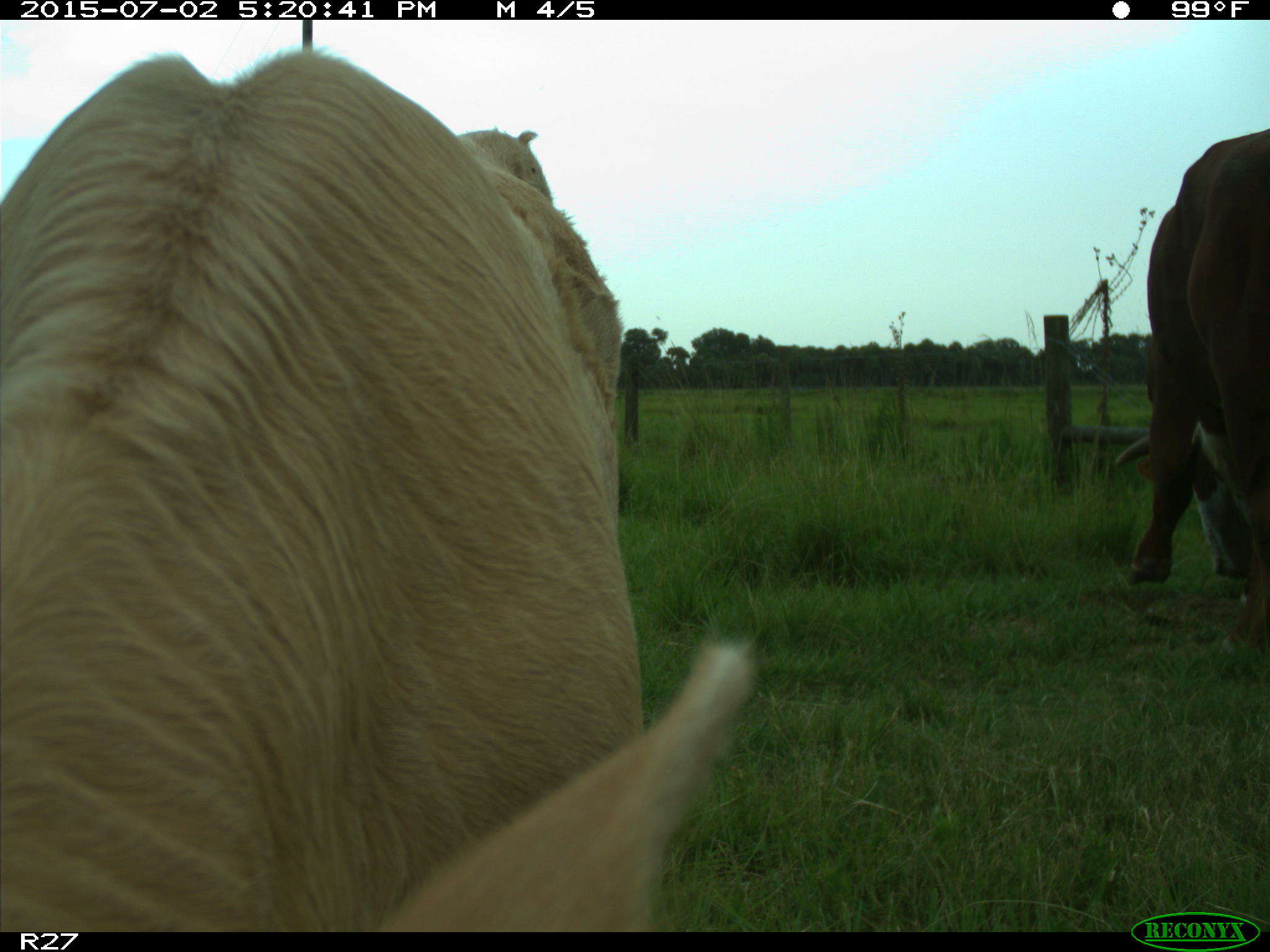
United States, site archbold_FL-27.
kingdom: Animalia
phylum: Chordata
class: Mammalia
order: Artiodactyla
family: Bovidae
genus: Bos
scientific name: Bos taurus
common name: domestic cow